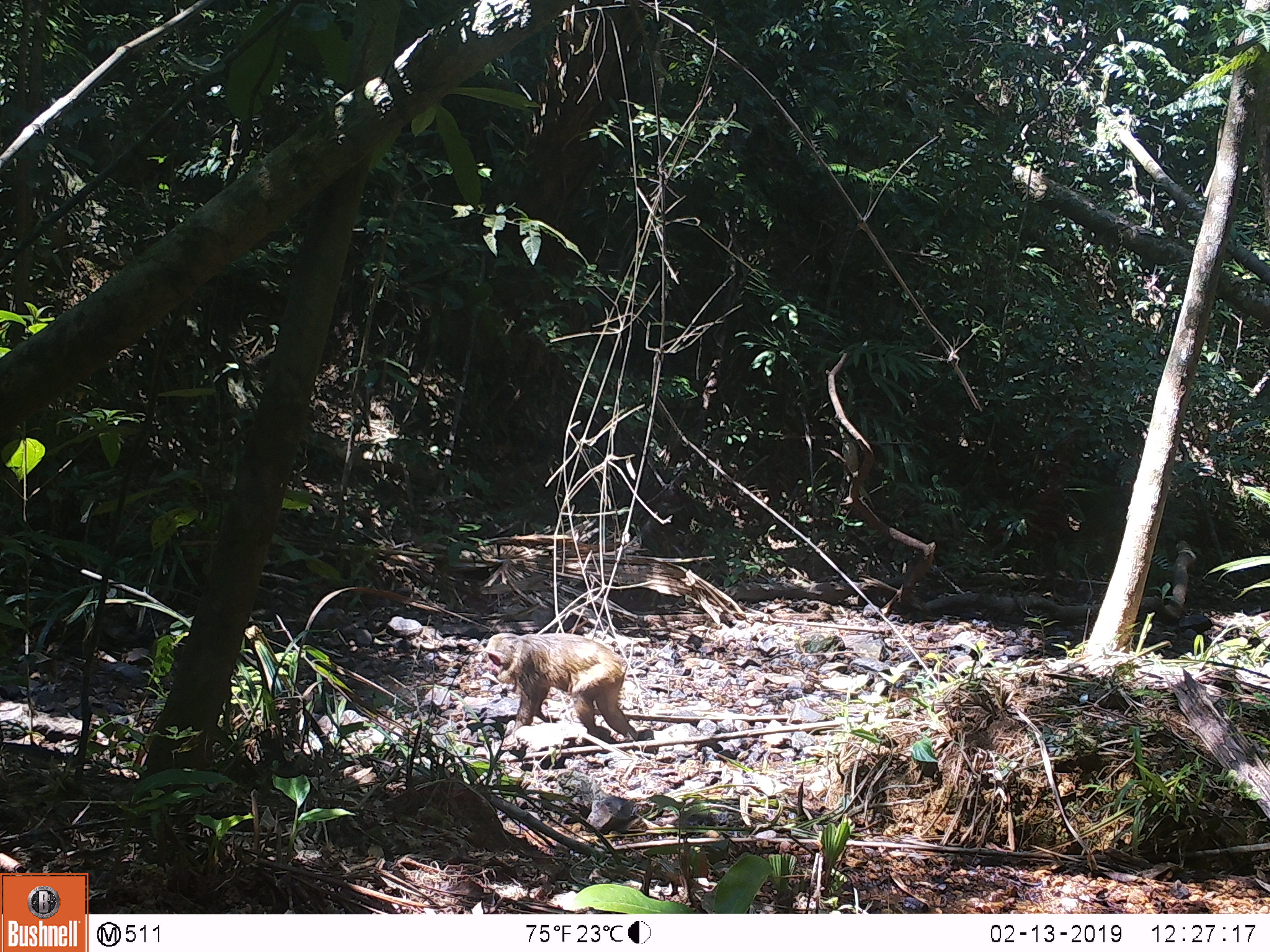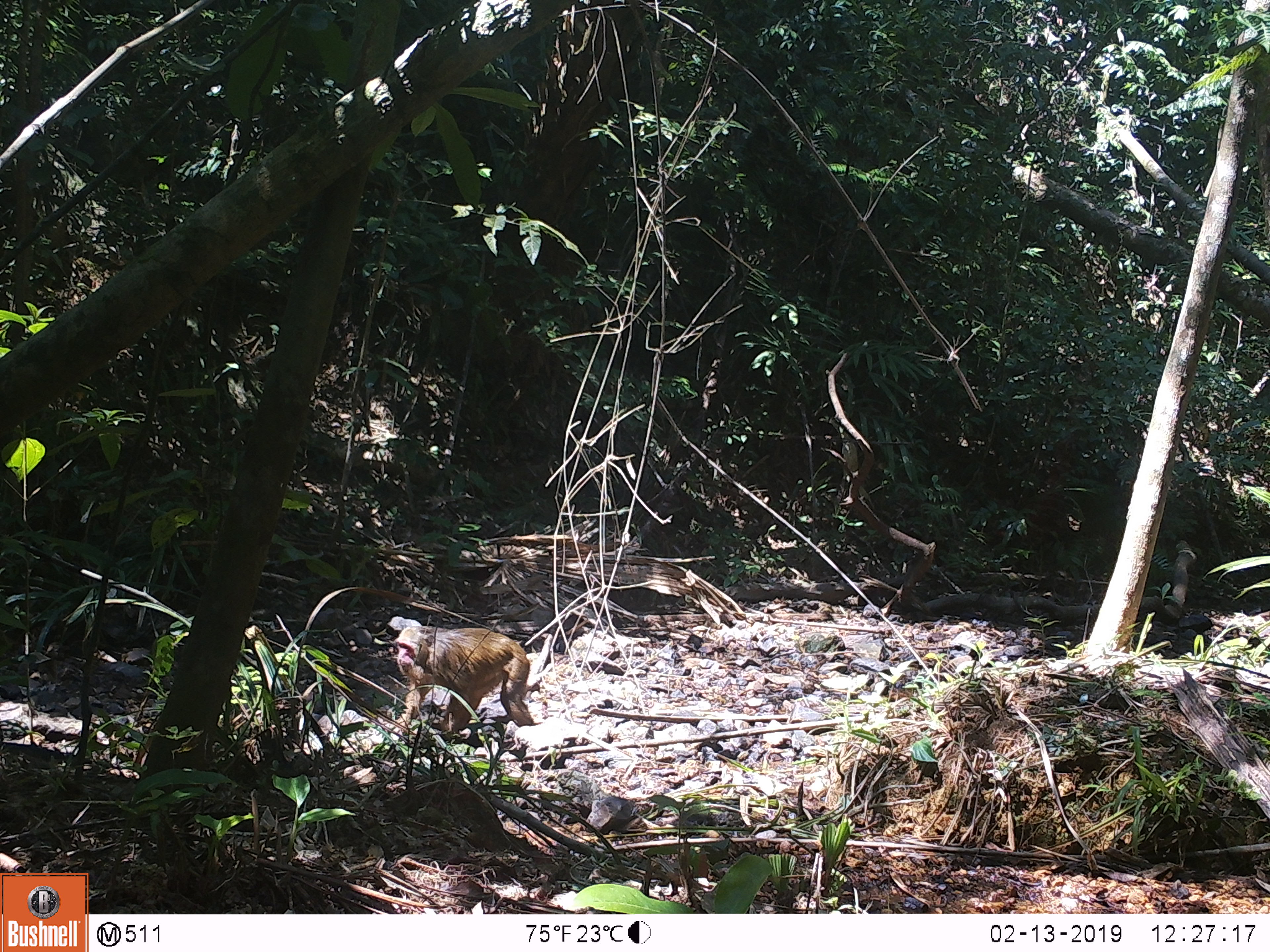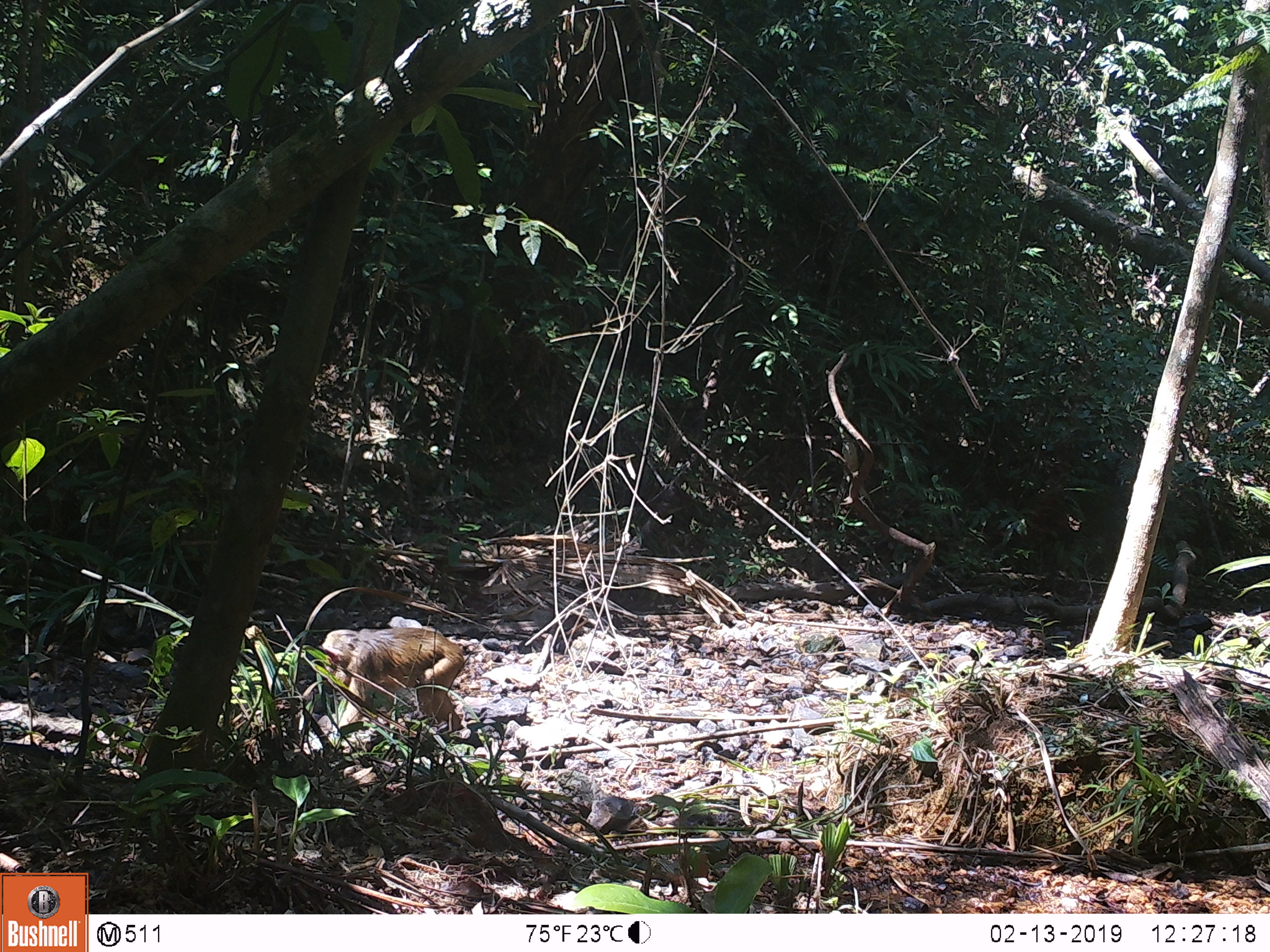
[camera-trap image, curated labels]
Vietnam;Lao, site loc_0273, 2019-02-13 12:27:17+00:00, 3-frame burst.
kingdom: Animalia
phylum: Chordata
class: Mammalia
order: Primates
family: Cercopithecidae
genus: Macaca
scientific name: Macaca arctoides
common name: stump-tailed macaque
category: stump tailed macaque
Stump tailed macaque (stump-tailed macaque) (Macaca arctoides). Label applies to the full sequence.